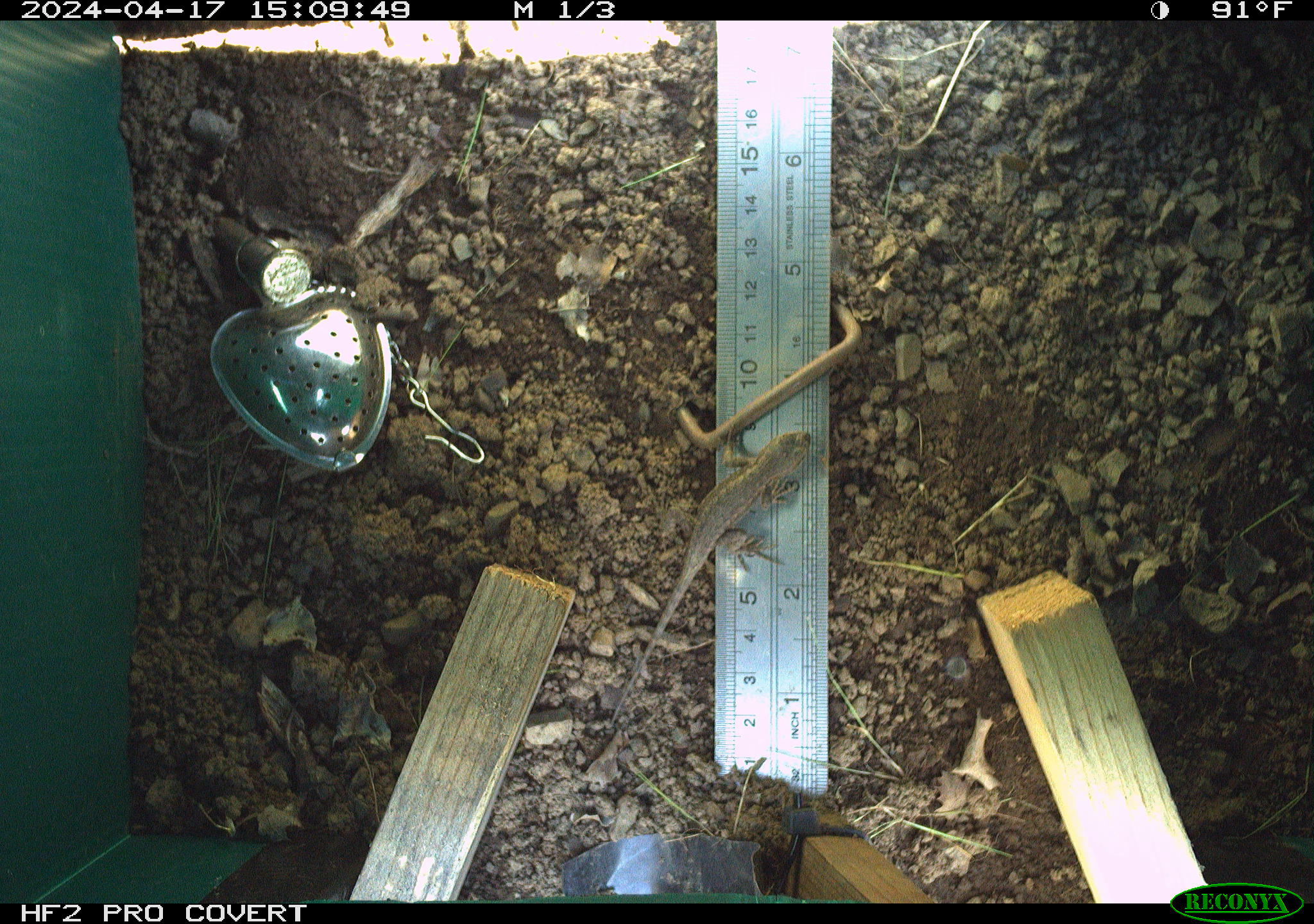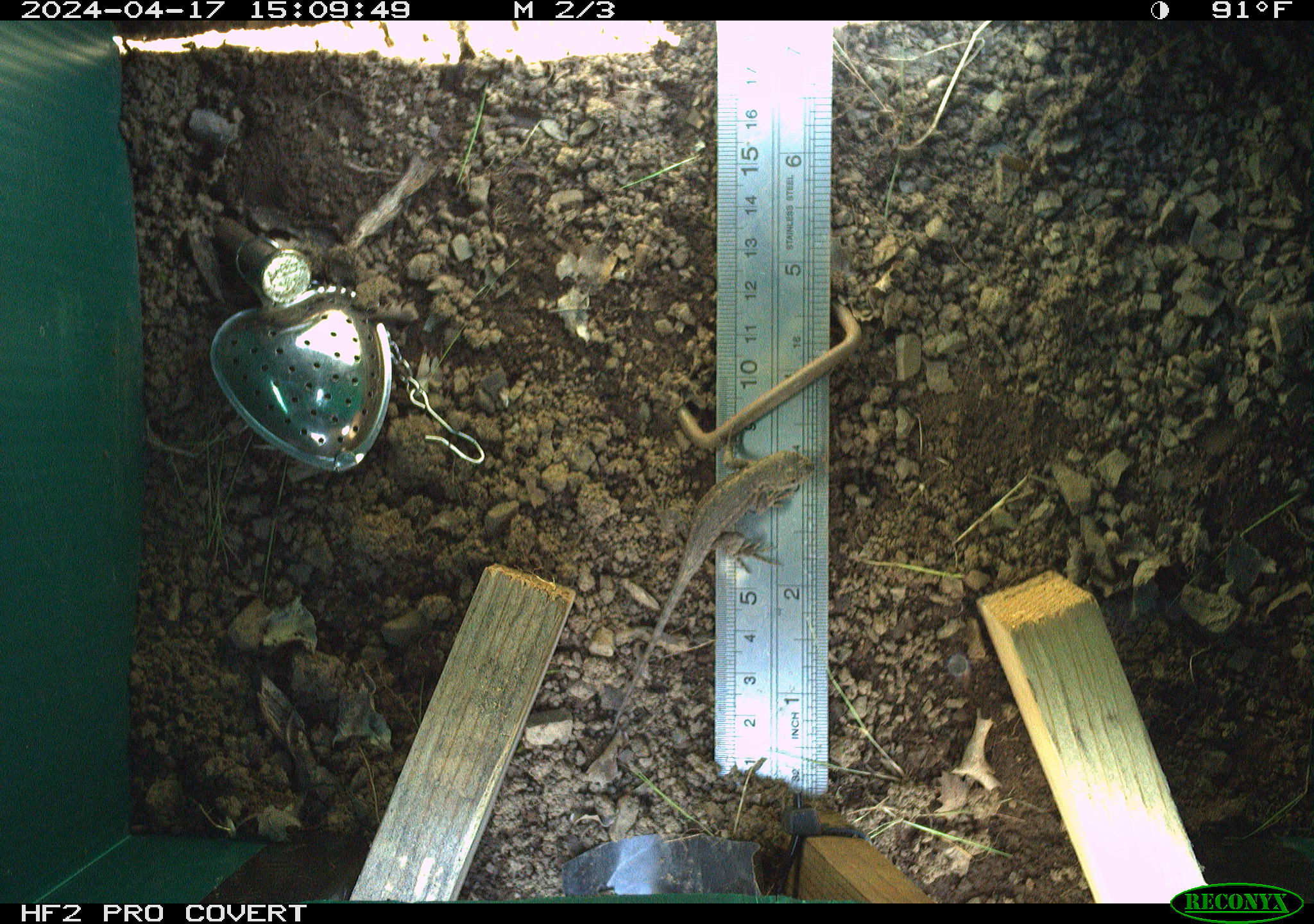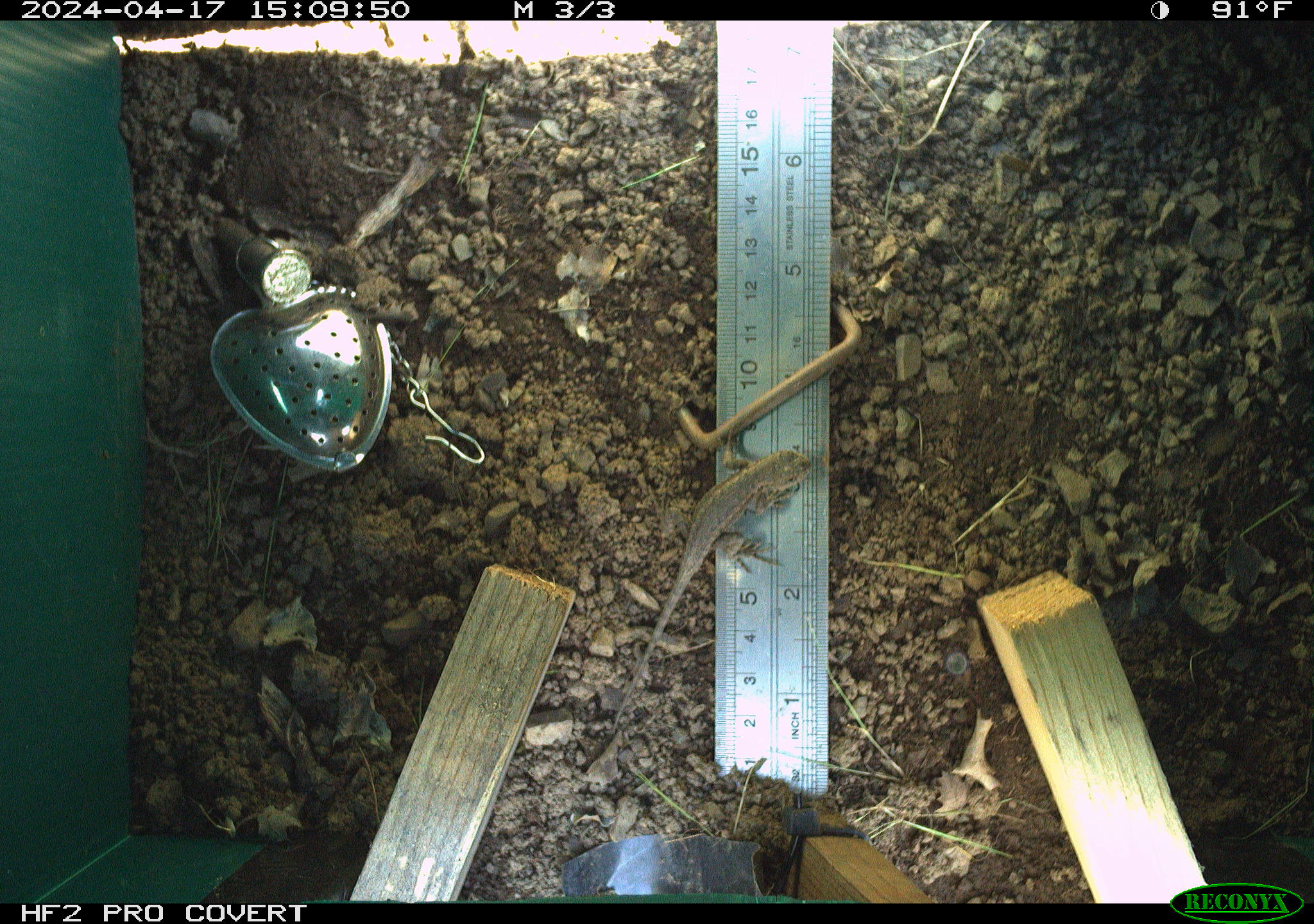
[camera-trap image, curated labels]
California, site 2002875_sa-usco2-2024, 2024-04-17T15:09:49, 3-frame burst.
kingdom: Animalia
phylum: Chordata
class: Reptilia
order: Squamata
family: Phrynosomatidae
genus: Sceloporus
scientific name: Sceloporus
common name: spiny lizards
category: sceloporus species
Sceloporus species (spiny lizards) (Sceloporus).